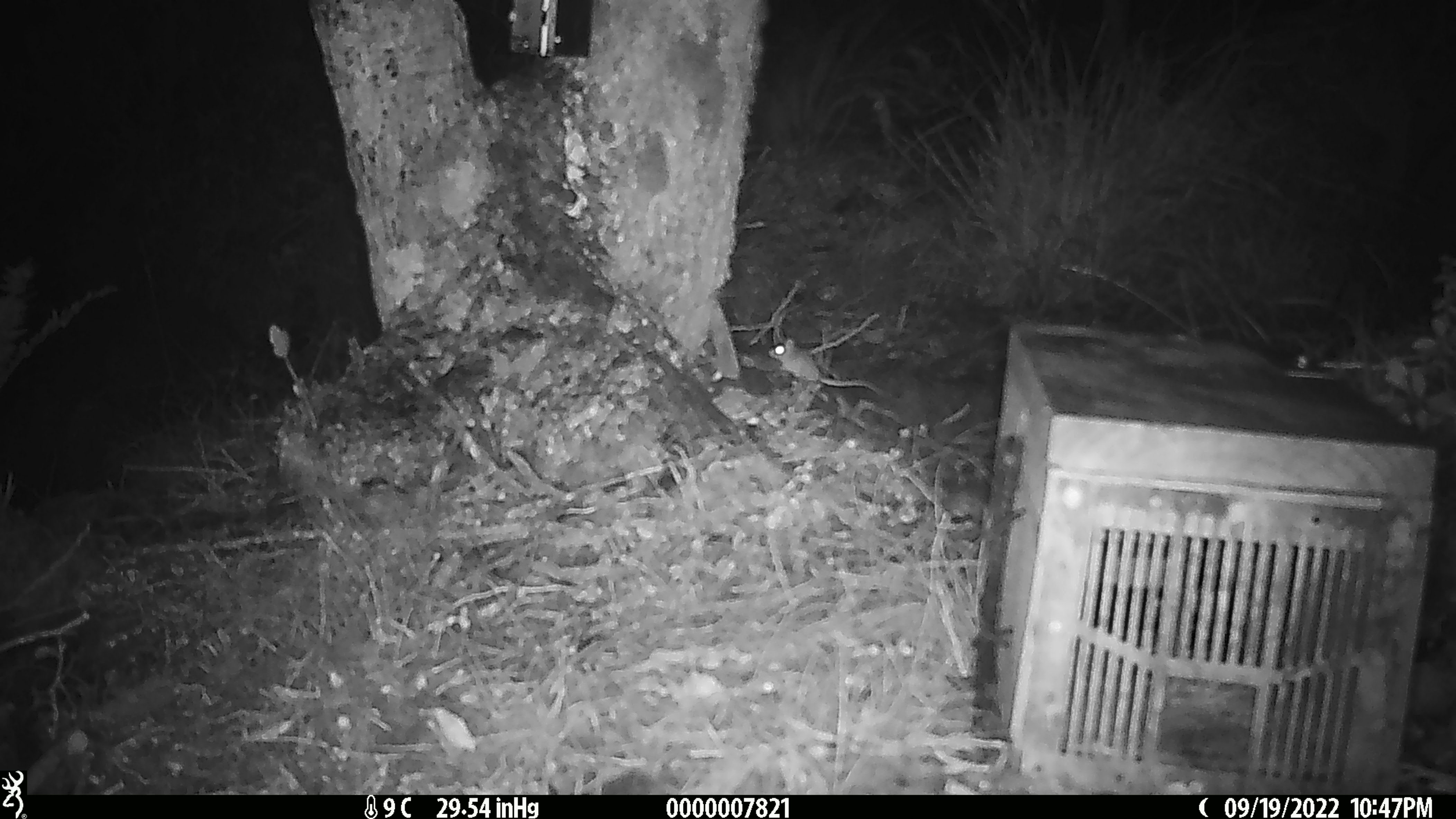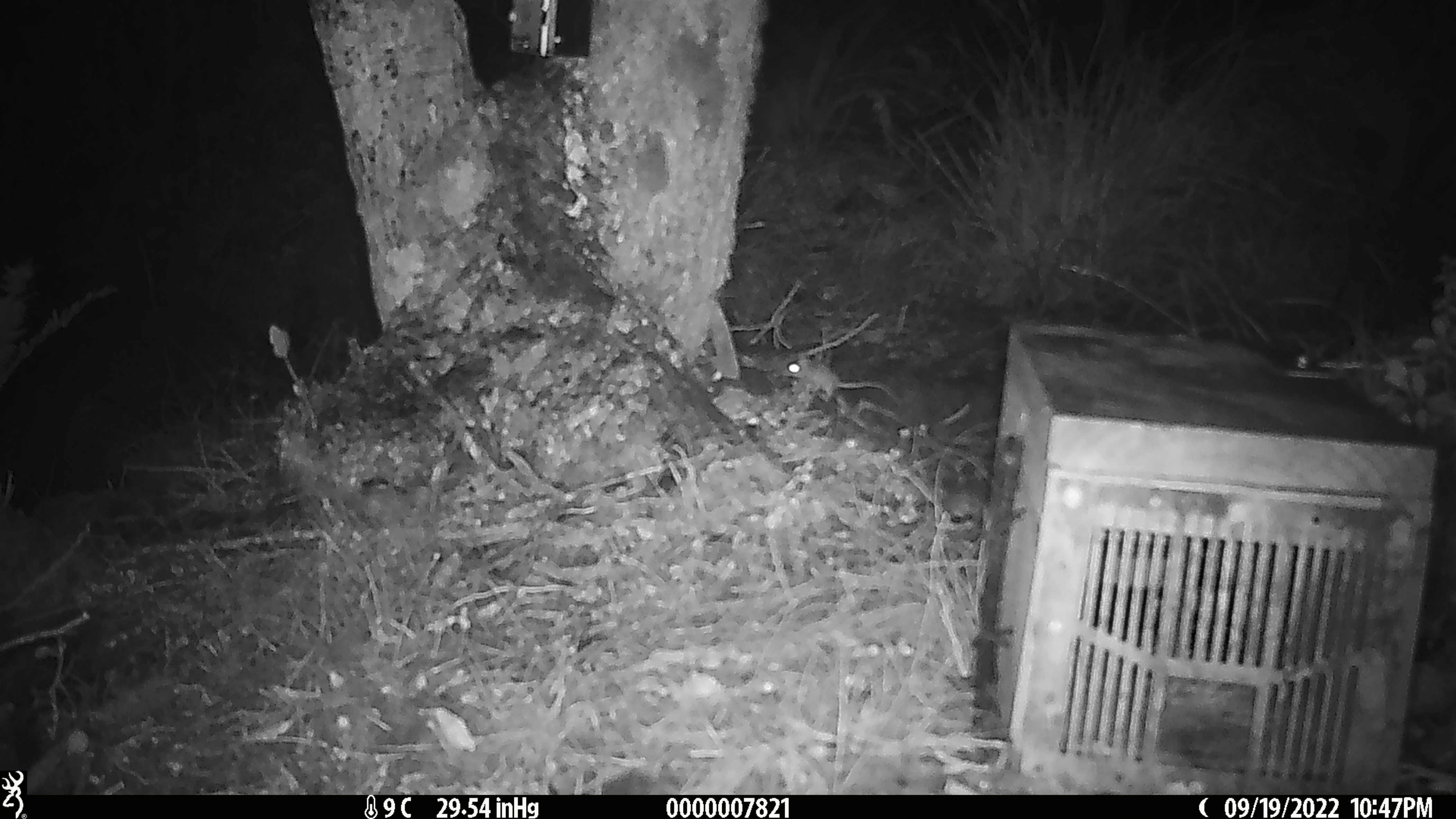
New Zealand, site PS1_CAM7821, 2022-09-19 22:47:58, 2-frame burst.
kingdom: Animalia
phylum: Chordata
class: Mammalia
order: Rodentia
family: Muridae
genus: Mus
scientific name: Mus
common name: mouse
Mouse (Mus).